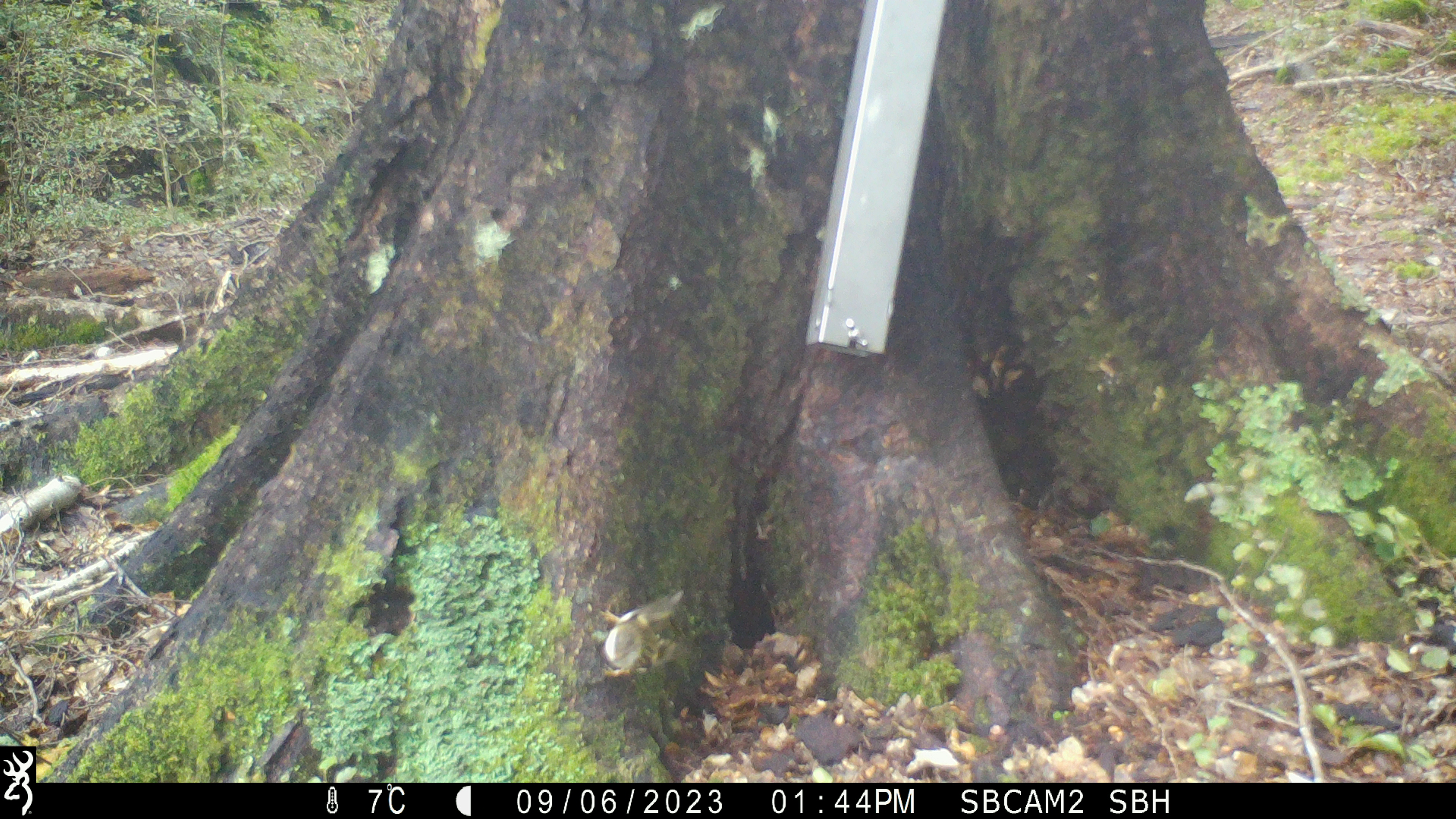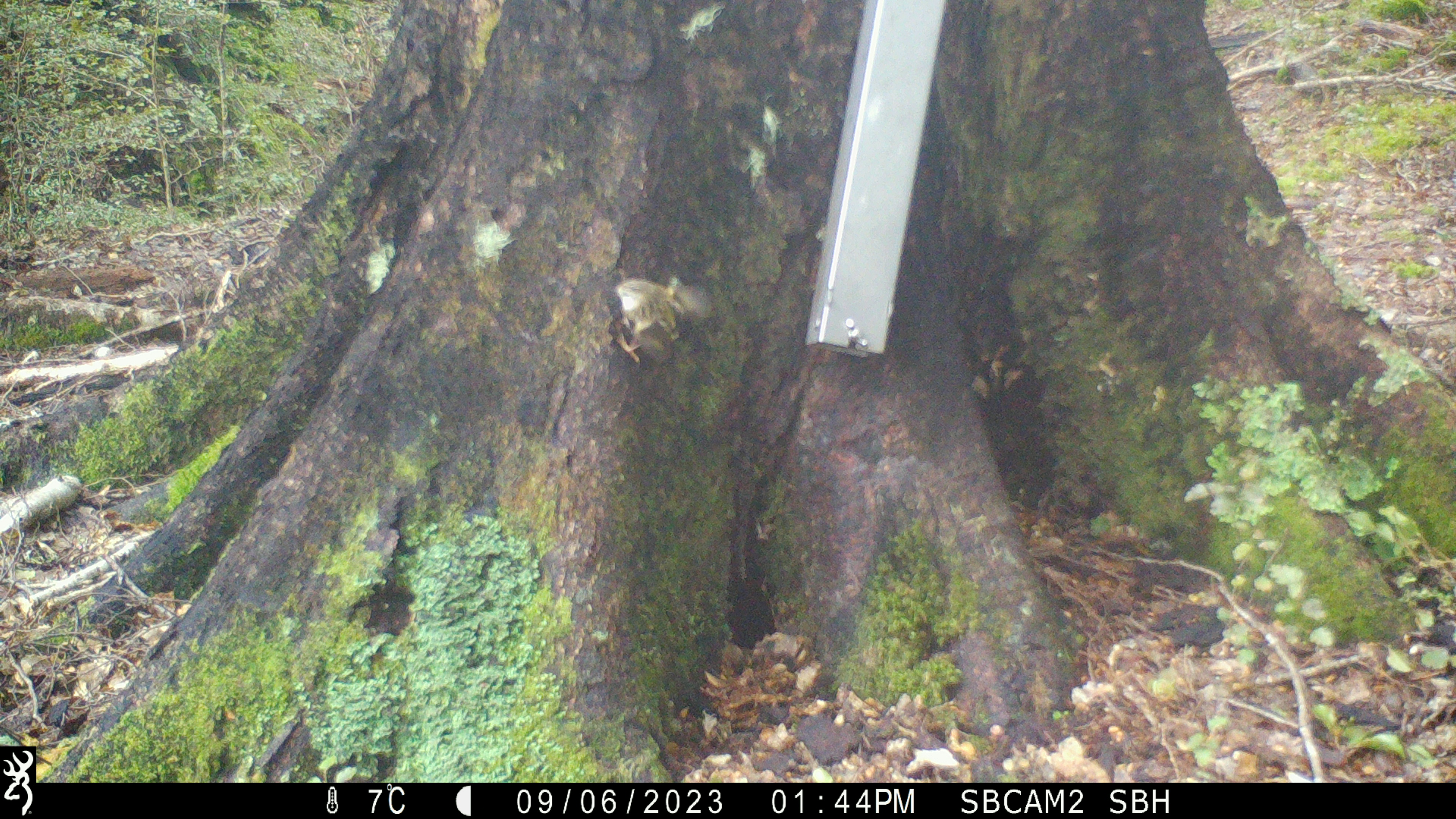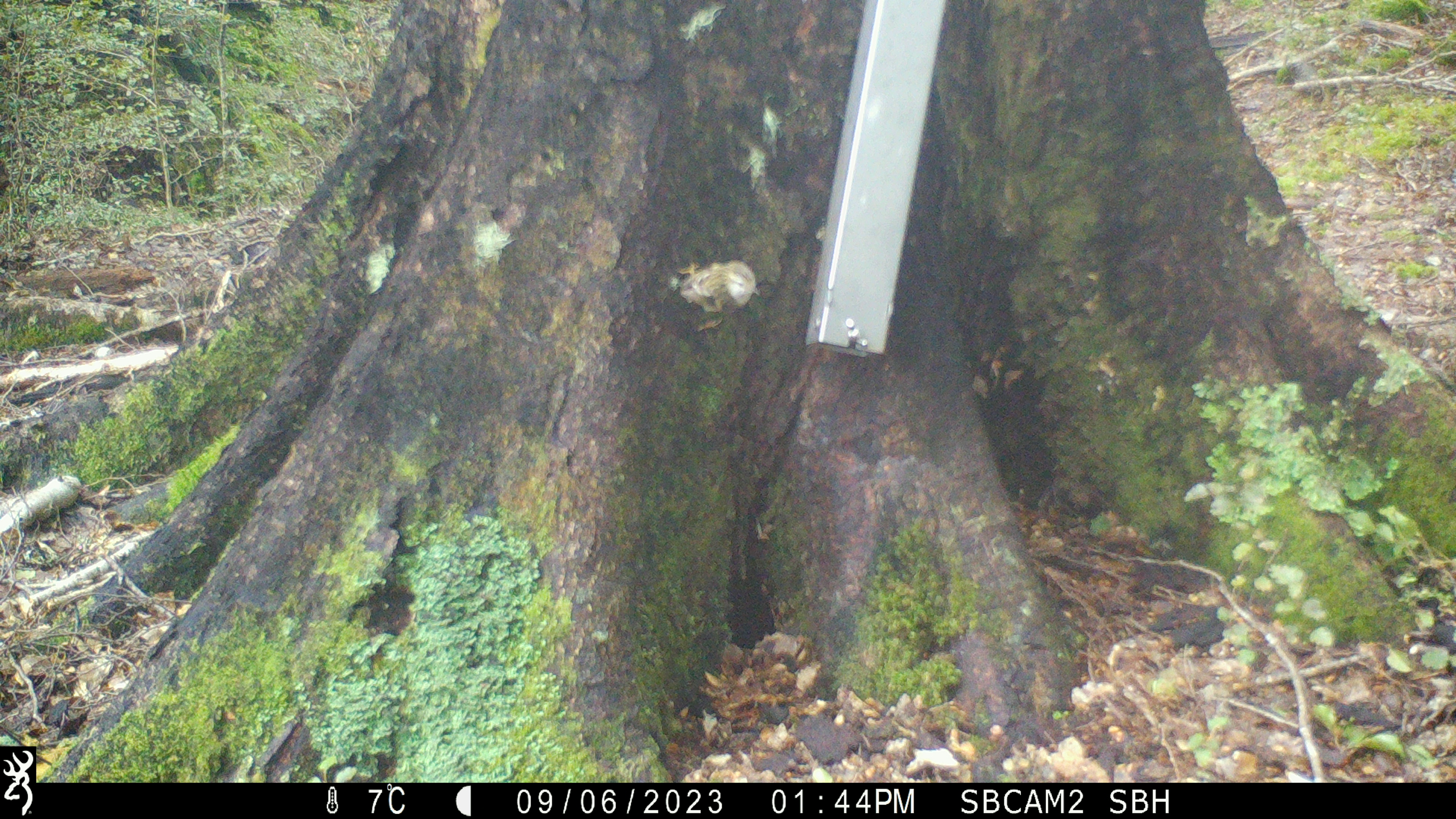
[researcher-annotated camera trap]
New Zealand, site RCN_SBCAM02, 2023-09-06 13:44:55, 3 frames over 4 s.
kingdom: Animalia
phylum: Chordata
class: Aves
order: Passeriformes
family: Acanthisittidae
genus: Acanthisitta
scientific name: Acanthisitta chloris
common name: rifleman